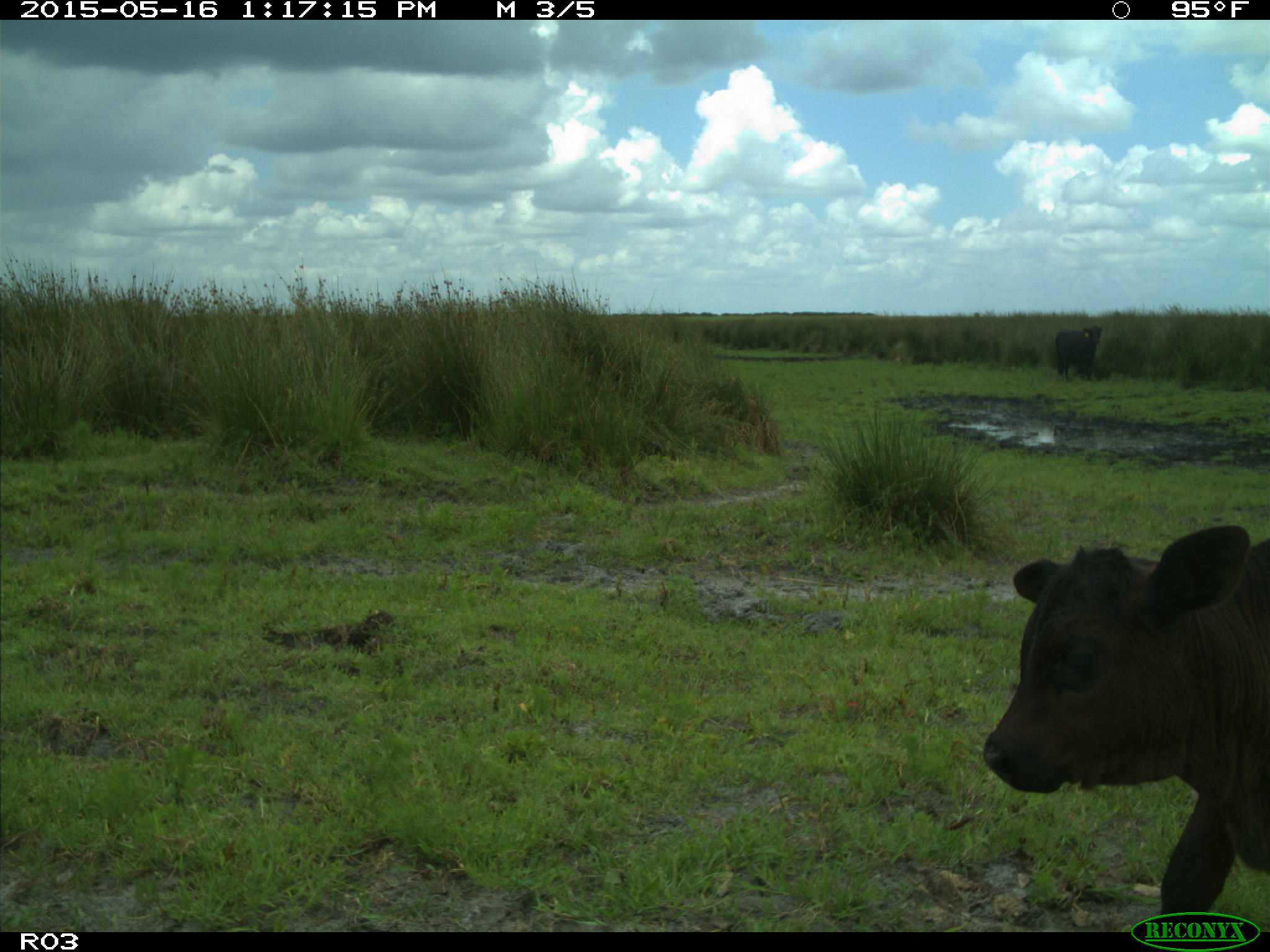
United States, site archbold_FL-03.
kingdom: Animalia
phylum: Chordata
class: Mammalia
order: Artiodactyla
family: Bovidae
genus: Bos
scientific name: Bos taurus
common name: domestic cow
Bos taurus (domestic cow).